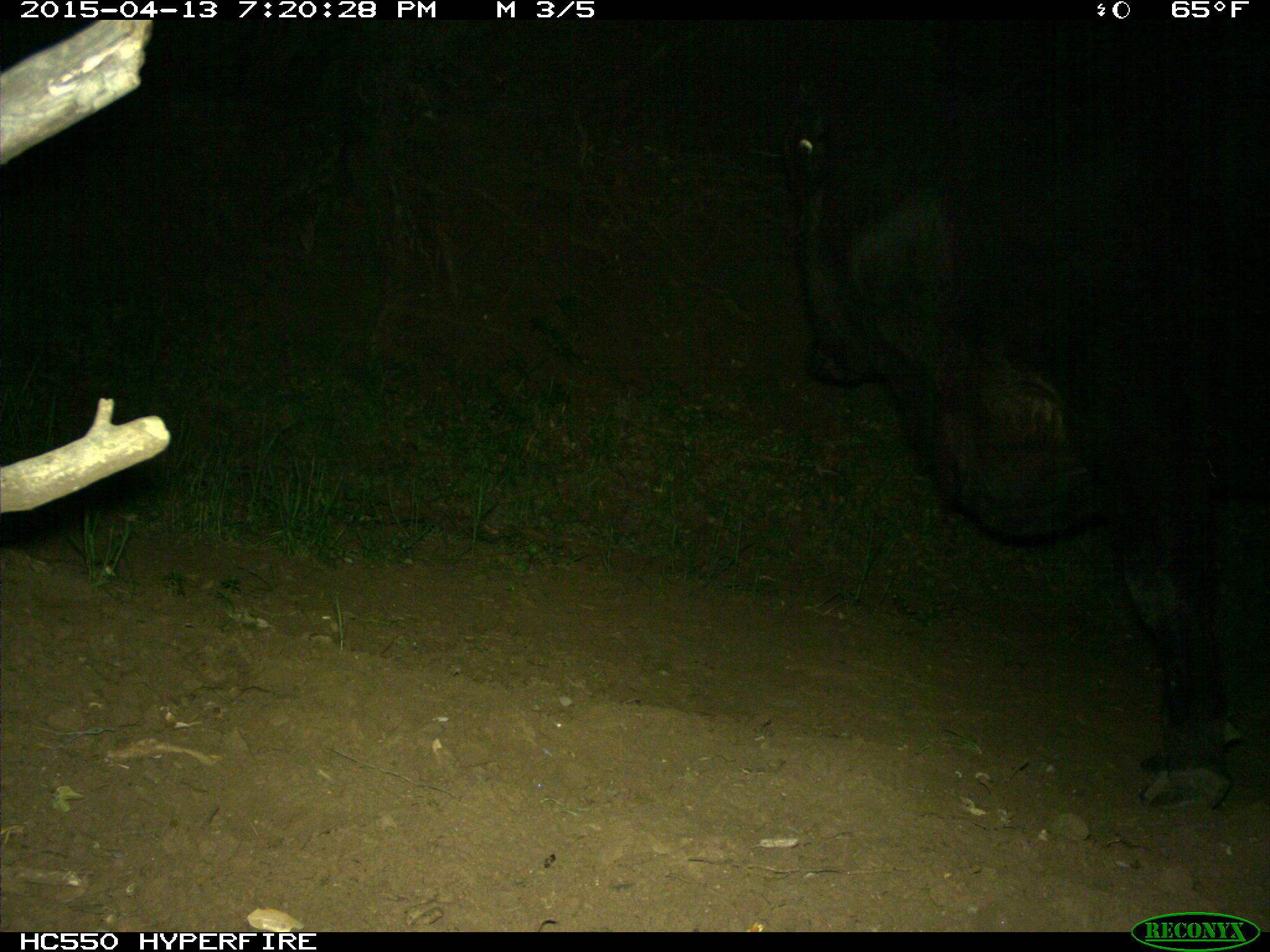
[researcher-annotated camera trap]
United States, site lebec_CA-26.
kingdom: Animalia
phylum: Chordata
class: Mammalia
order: Artiodactyla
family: Bovidae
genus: Bos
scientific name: Bos taurus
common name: domestic cow